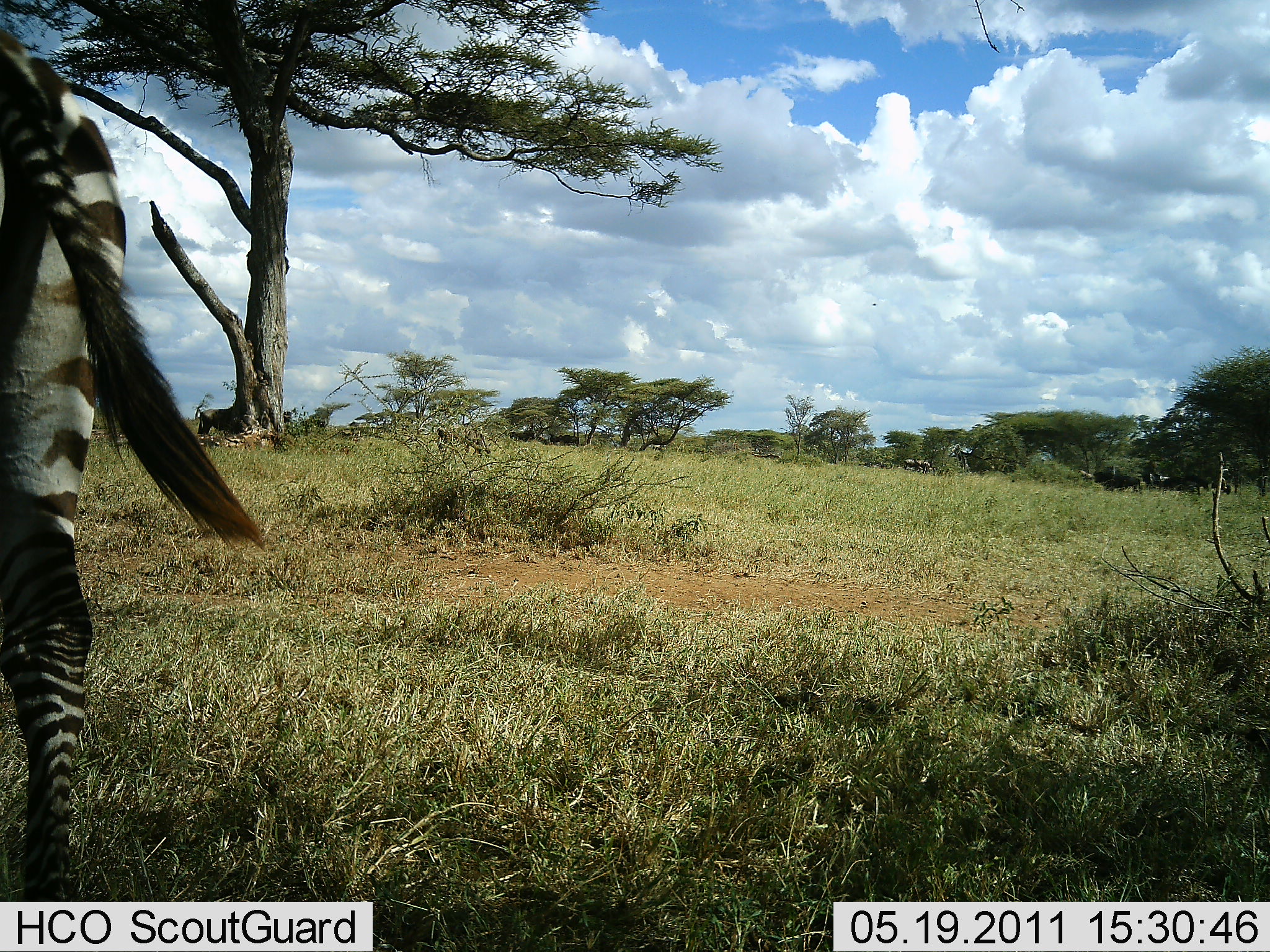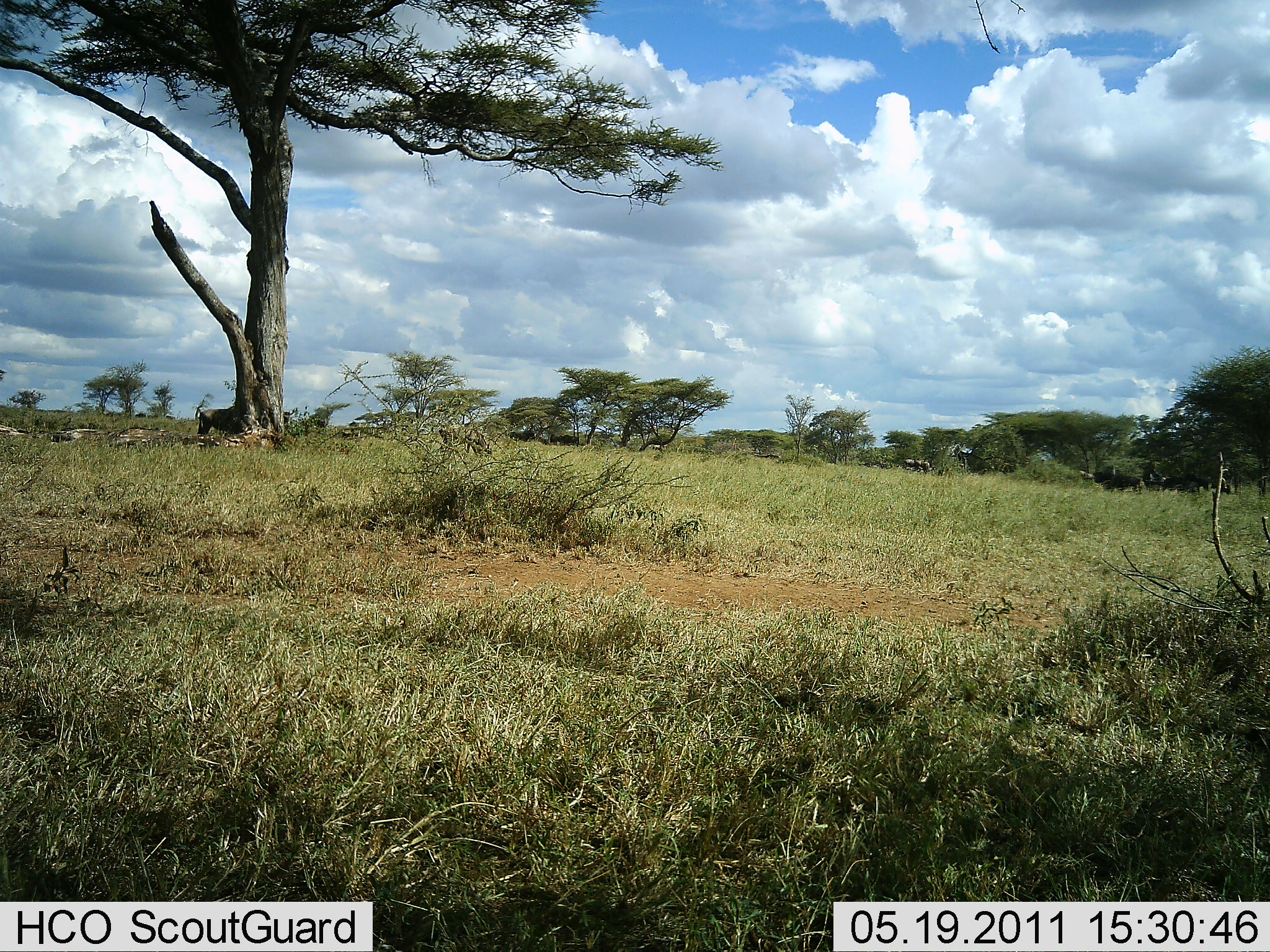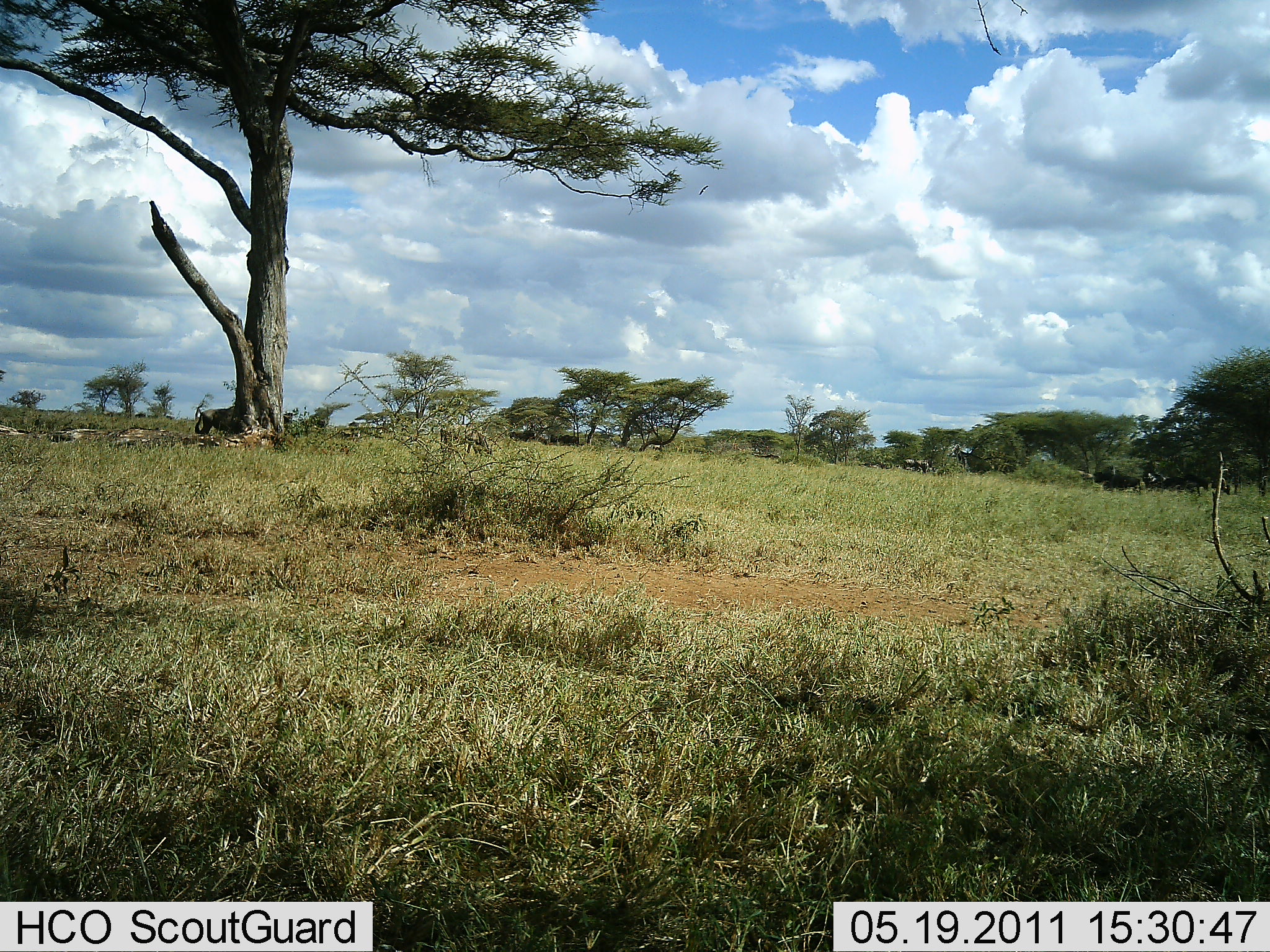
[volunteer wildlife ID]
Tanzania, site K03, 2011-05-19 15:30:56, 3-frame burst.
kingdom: Animalia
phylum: Chordata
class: Mammalia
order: Artiodactyla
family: Bovidae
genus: Connochaetes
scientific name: Connochaetes taurinus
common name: blue wildebeest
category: wildebeest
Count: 5.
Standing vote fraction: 83%.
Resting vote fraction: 0%.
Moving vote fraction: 17%.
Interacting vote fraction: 0%.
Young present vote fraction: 0%.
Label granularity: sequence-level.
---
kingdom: Animalia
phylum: Chordata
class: Mammalia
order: Perissodactyla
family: Equidae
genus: Equus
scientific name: Equus quagga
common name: plains zebra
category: zebra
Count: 1.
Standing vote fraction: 28%.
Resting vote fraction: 6%.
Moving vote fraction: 78%.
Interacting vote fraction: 0%.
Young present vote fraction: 0%.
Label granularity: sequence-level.